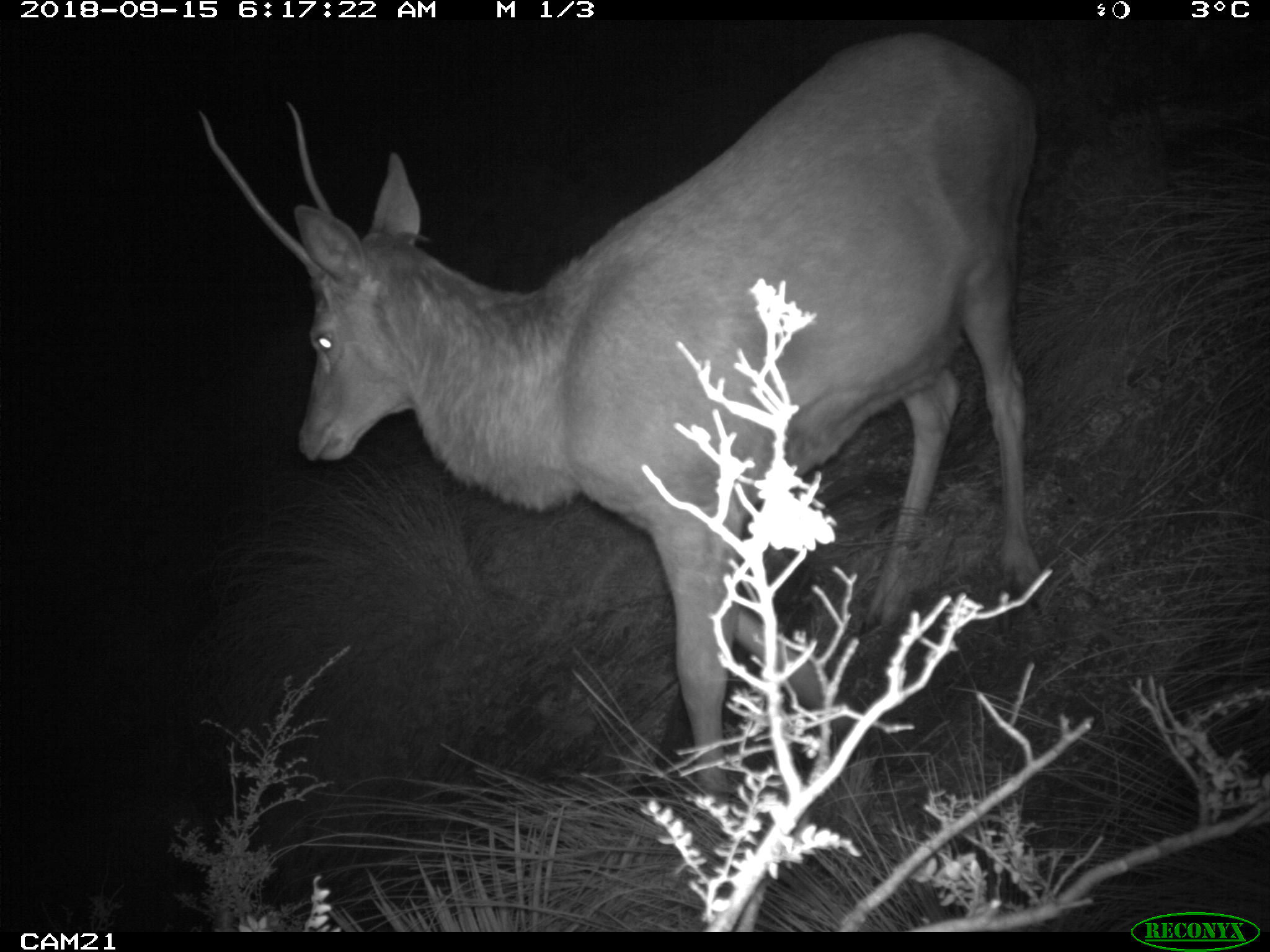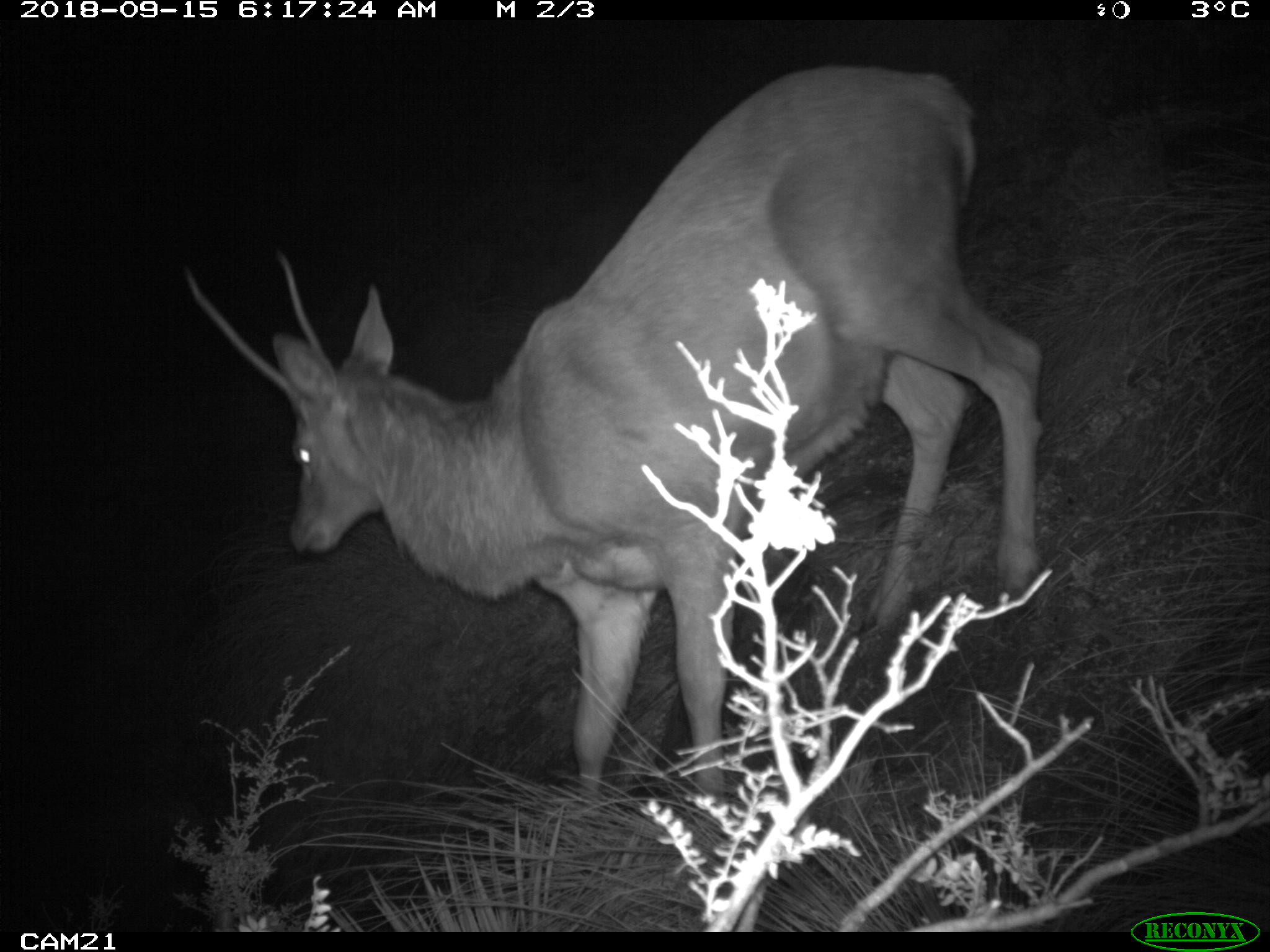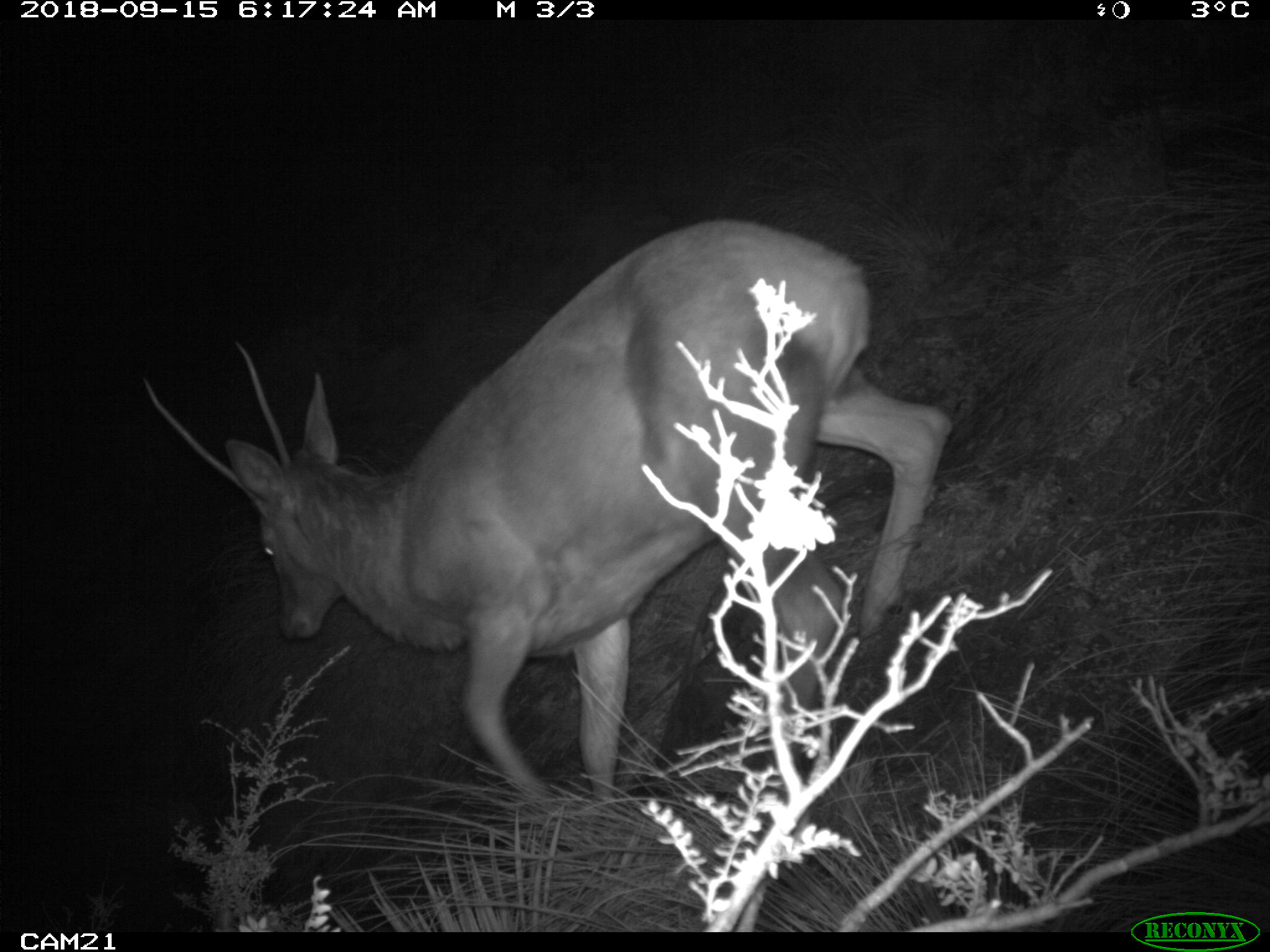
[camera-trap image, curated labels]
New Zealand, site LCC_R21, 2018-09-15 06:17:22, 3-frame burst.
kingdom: Animalia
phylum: Chordata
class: Mammalia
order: Artiodactyla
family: Cervidae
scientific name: Cervidae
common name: deer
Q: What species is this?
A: Deer (Cervidae).